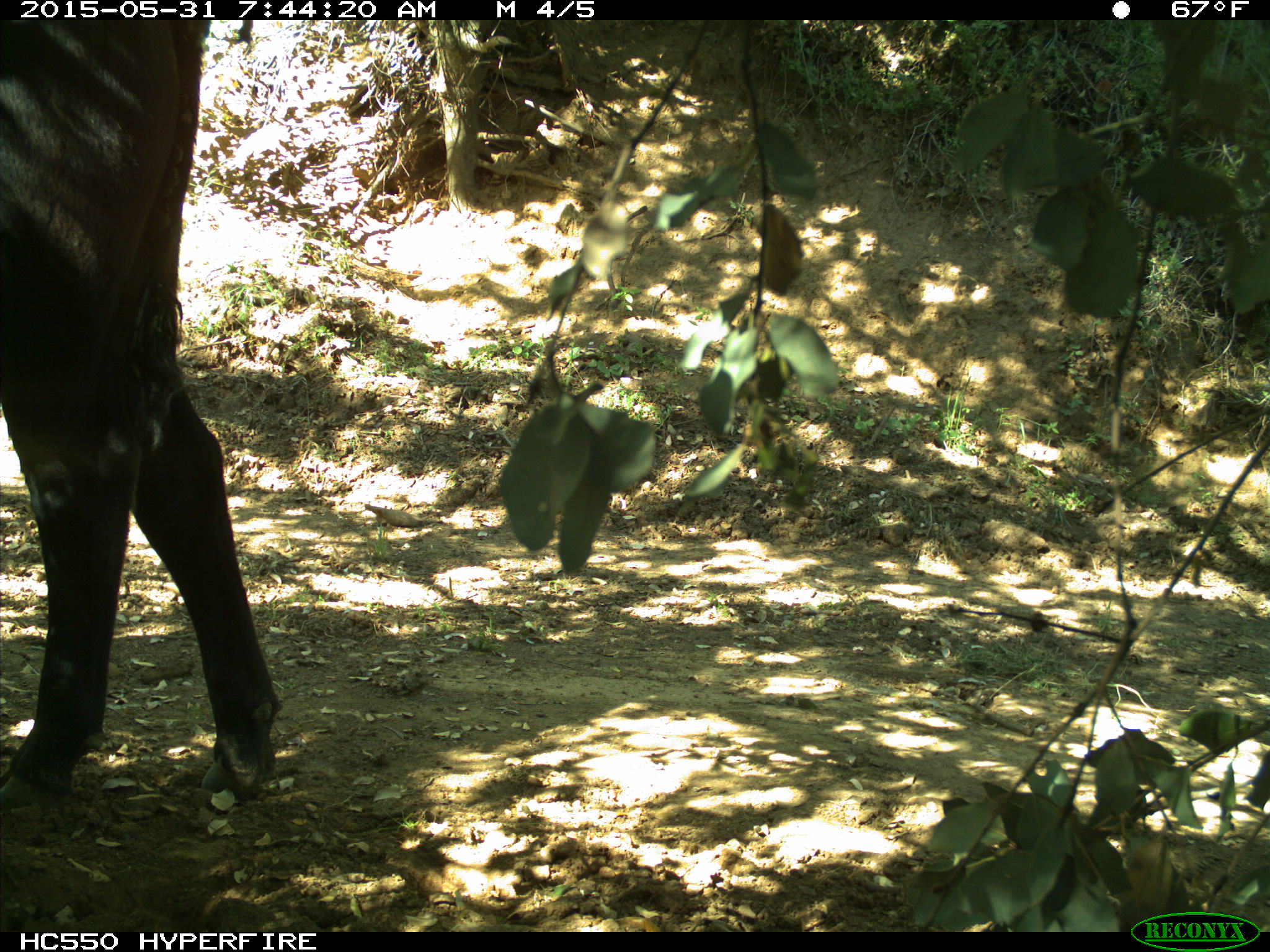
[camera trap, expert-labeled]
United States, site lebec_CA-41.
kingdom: Animalia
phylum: Chordata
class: Mammalia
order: Artiodactyla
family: Bovidae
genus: Bos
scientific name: Bos taurus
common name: domestic cow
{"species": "Bos taurus (domestic cow)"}